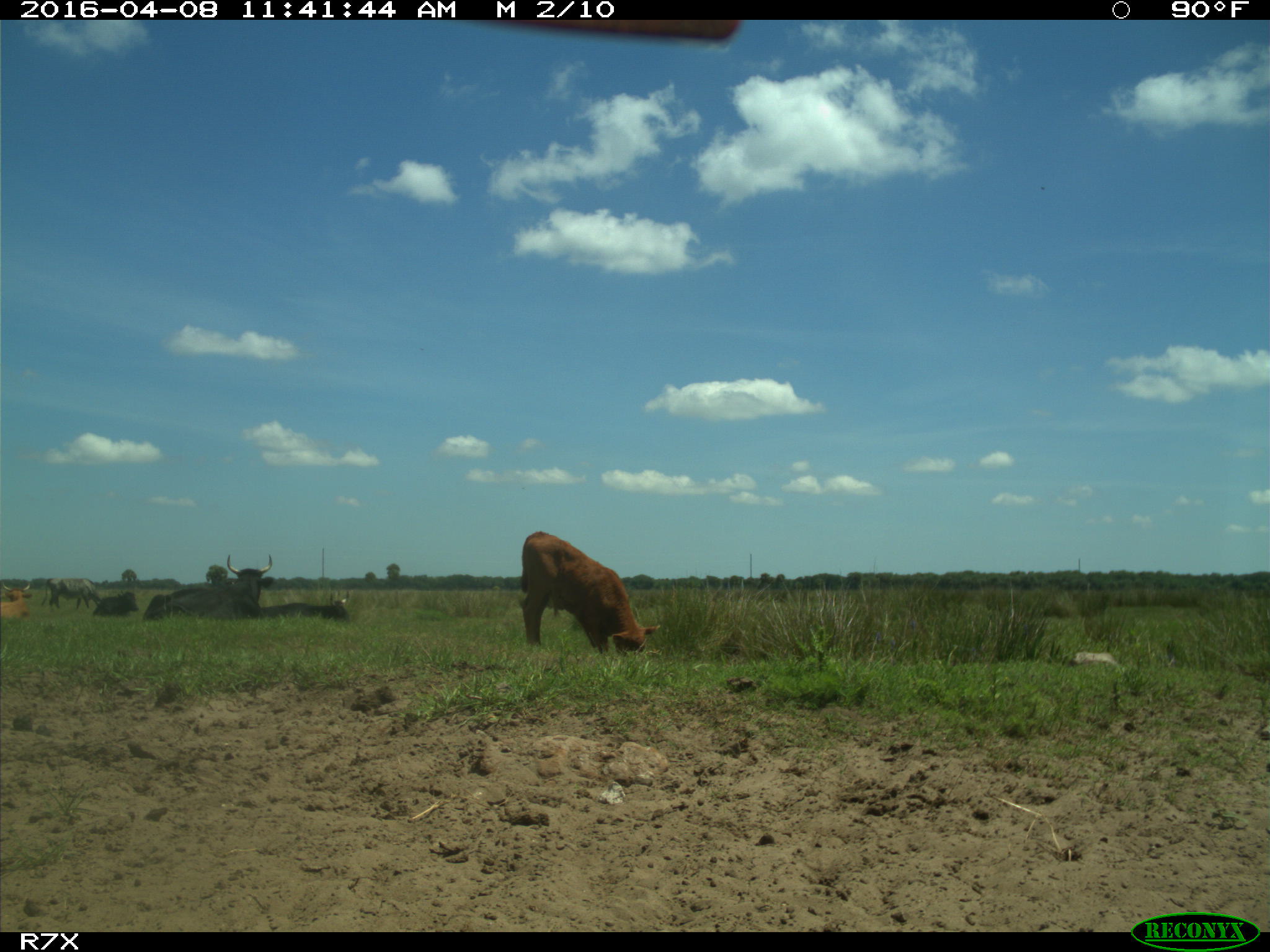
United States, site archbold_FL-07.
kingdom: Animalia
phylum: Chordata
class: Mammalia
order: Artiodactyla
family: Bovidae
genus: Bos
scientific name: Bos taurus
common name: domestic cow